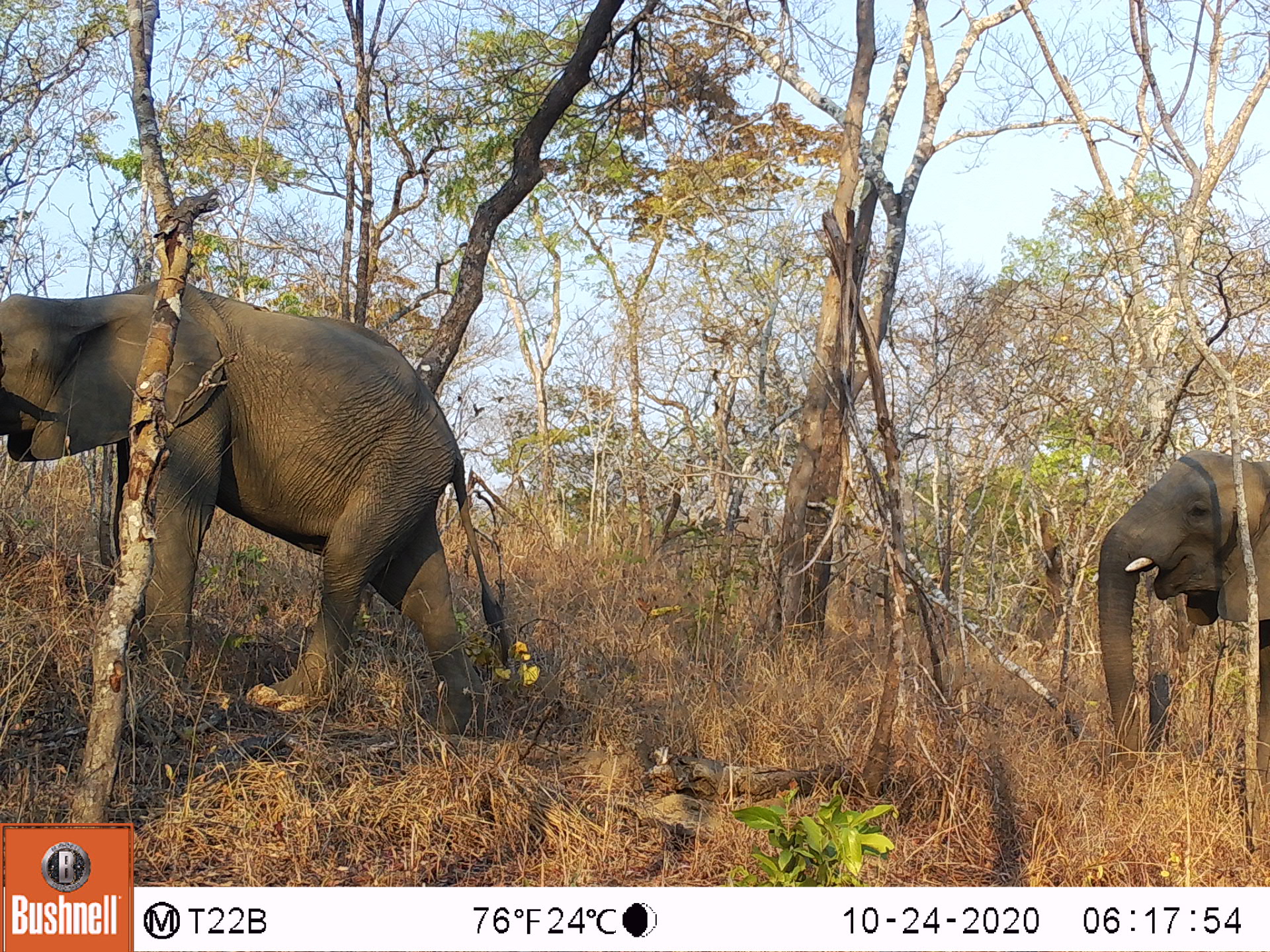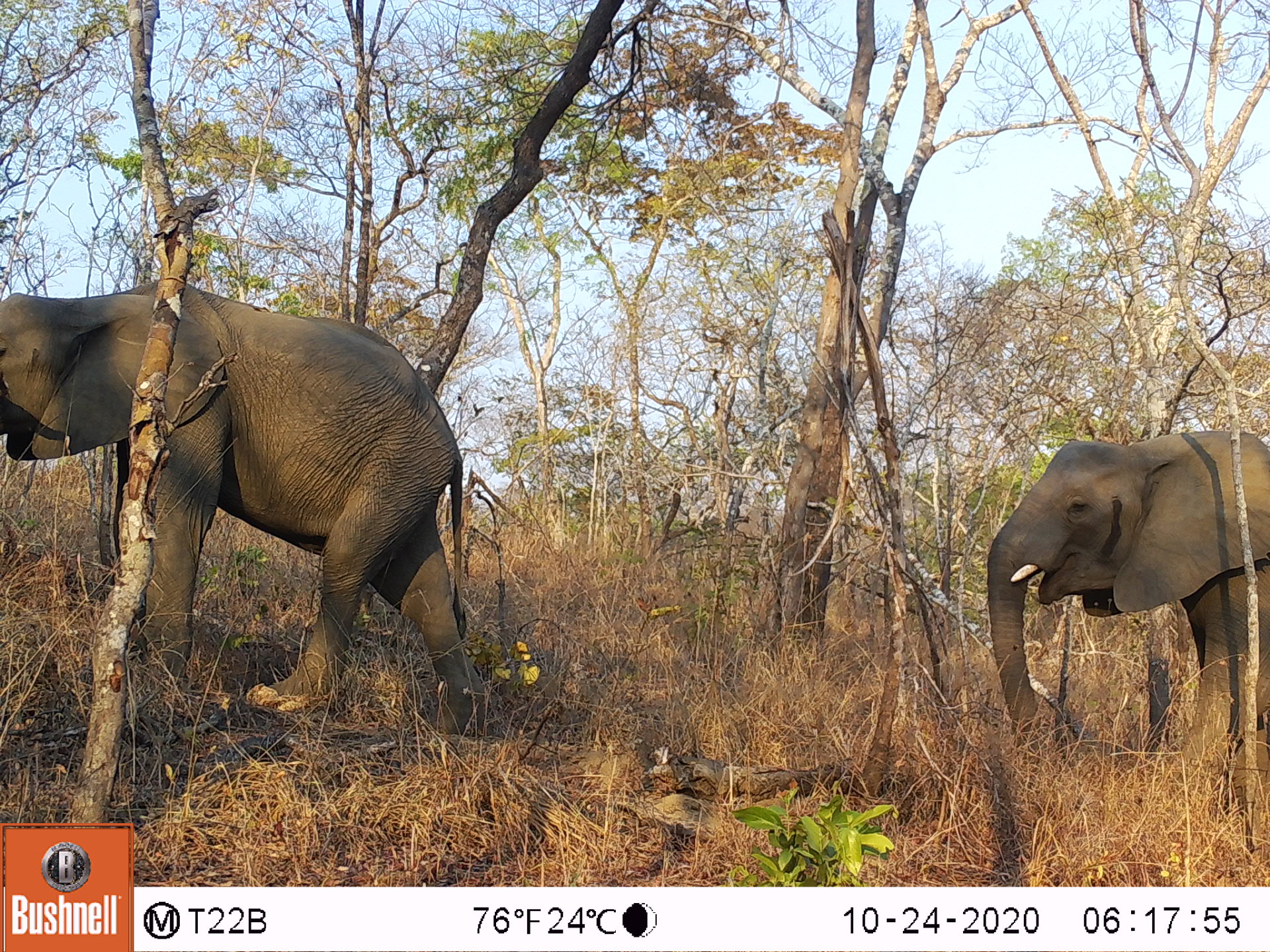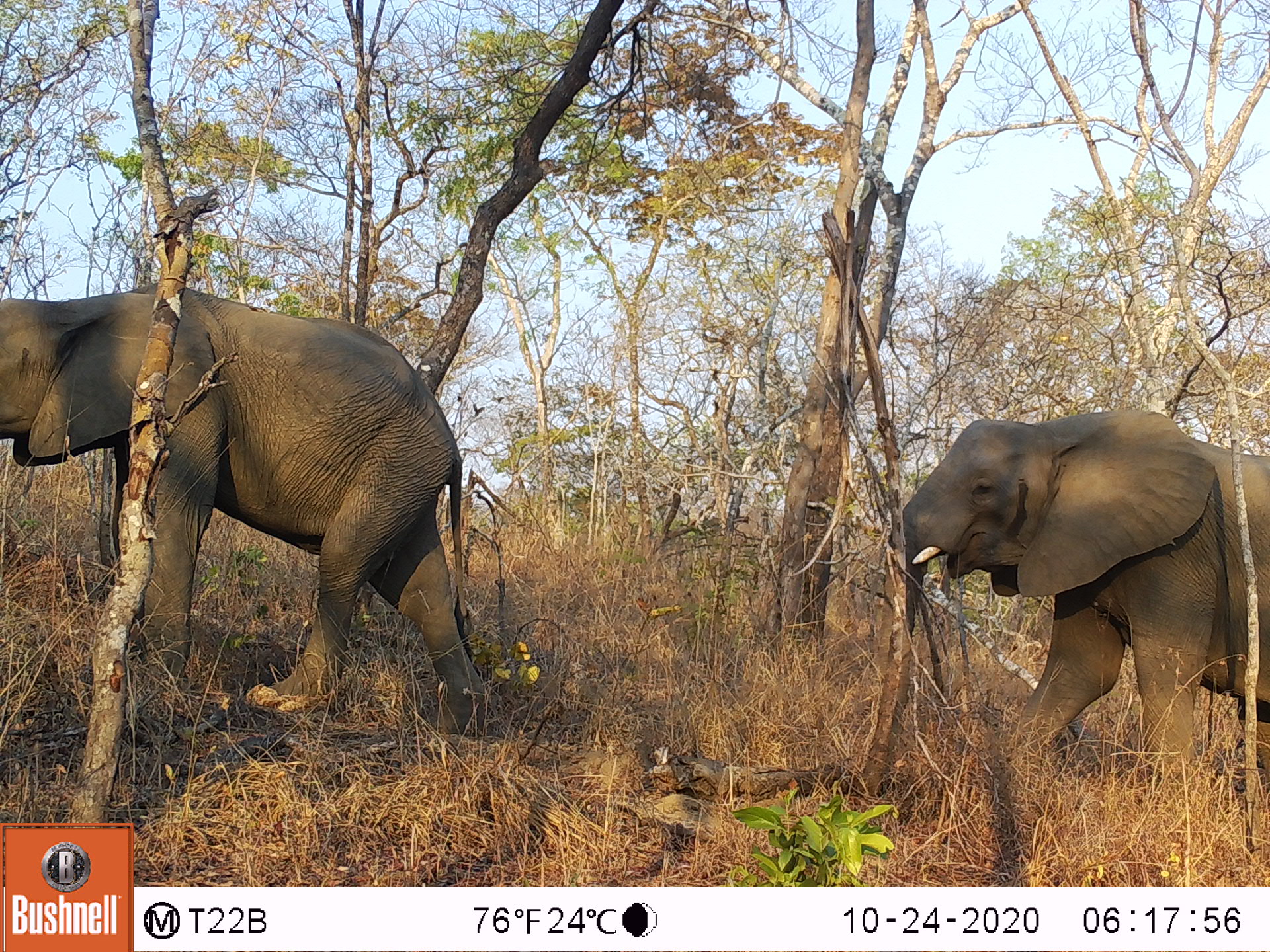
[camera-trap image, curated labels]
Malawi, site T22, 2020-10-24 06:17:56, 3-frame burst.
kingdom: Animalia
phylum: Chordata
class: Mammalia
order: Proboscidea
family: Elephantidae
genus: Loxodonta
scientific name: Loxodonta africana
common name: african savanna elephant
African savanna elephant (Loxodonta africana), count 2.